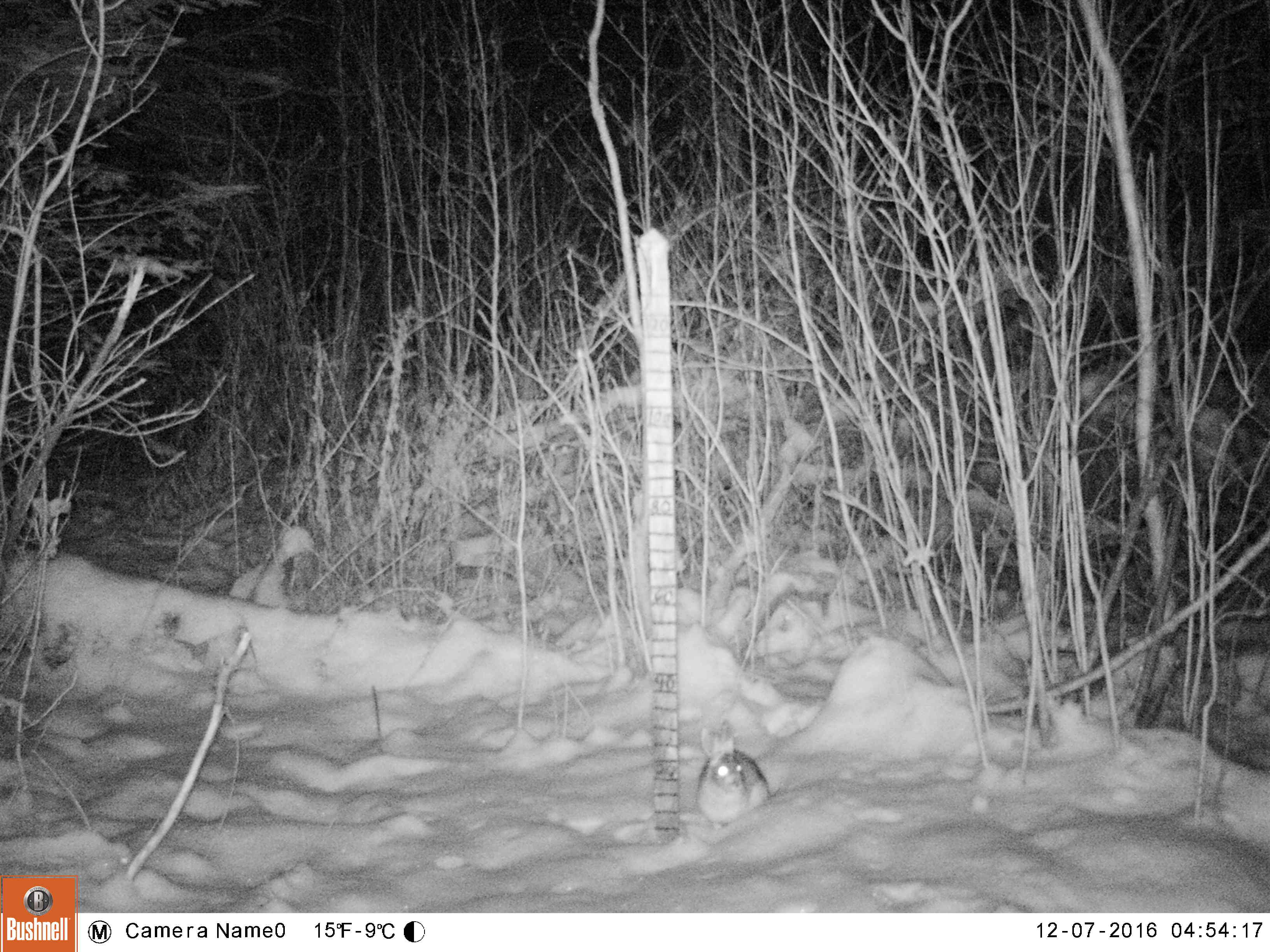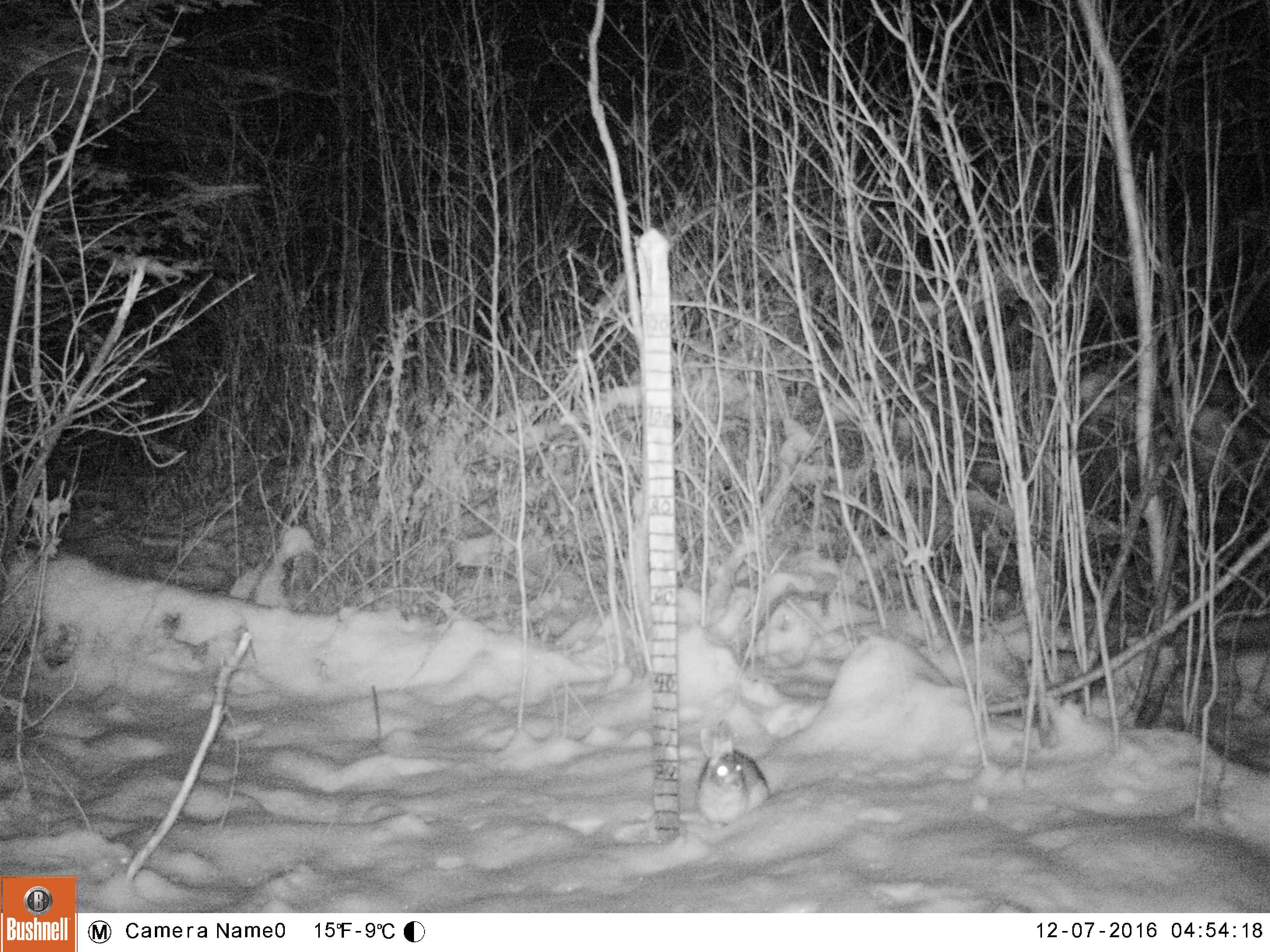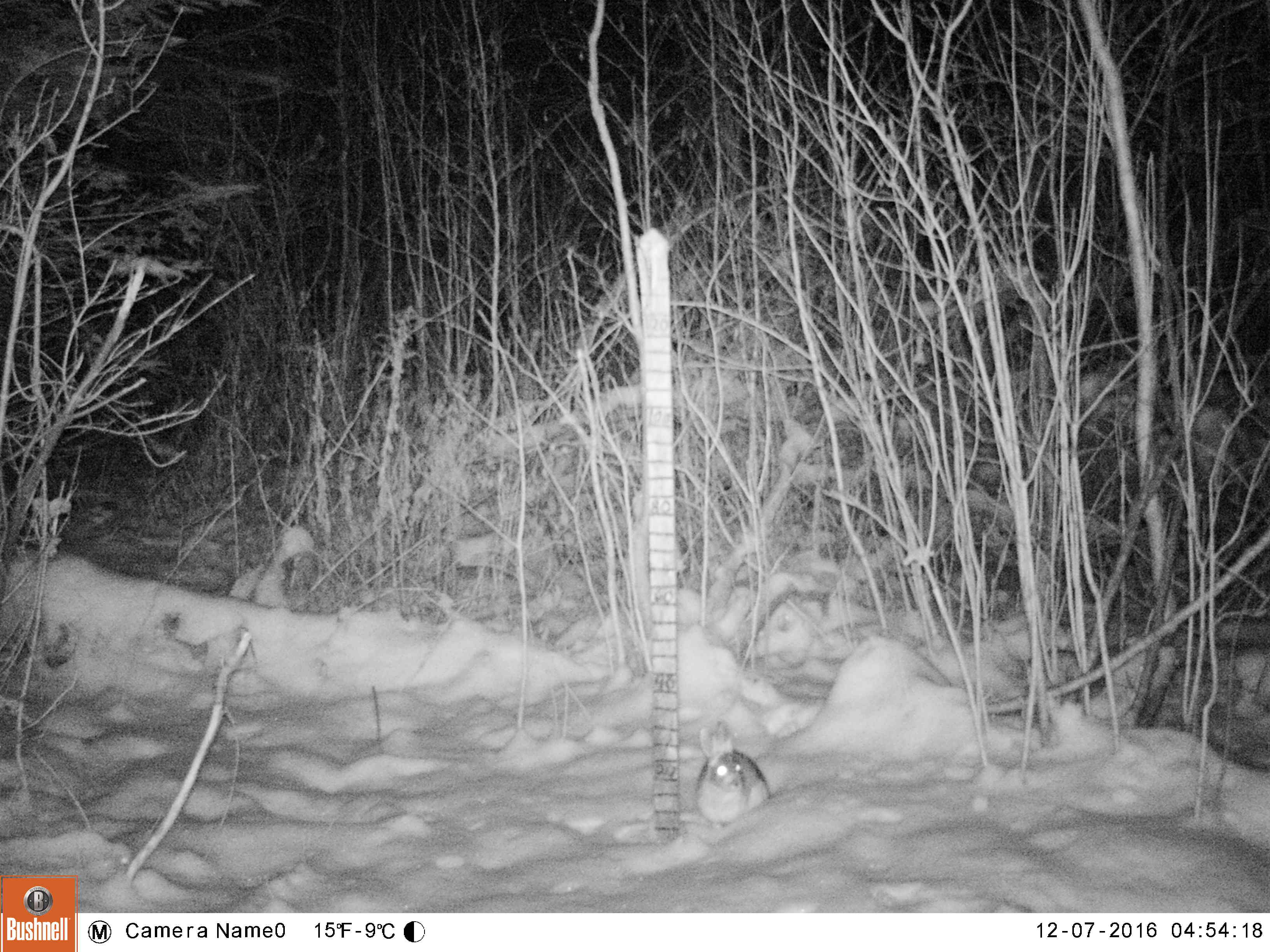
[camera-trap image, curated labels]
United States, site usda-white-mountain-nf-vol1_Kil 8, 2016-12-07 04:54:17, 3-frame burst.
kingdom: Animalia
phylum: Chordata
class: Mammalia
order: Lagomorpha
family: Leporidae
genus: Lepus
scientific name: Lepus americanus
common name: snowshoe hare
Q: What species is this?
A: Snowshoe hare (Lepus americanus).